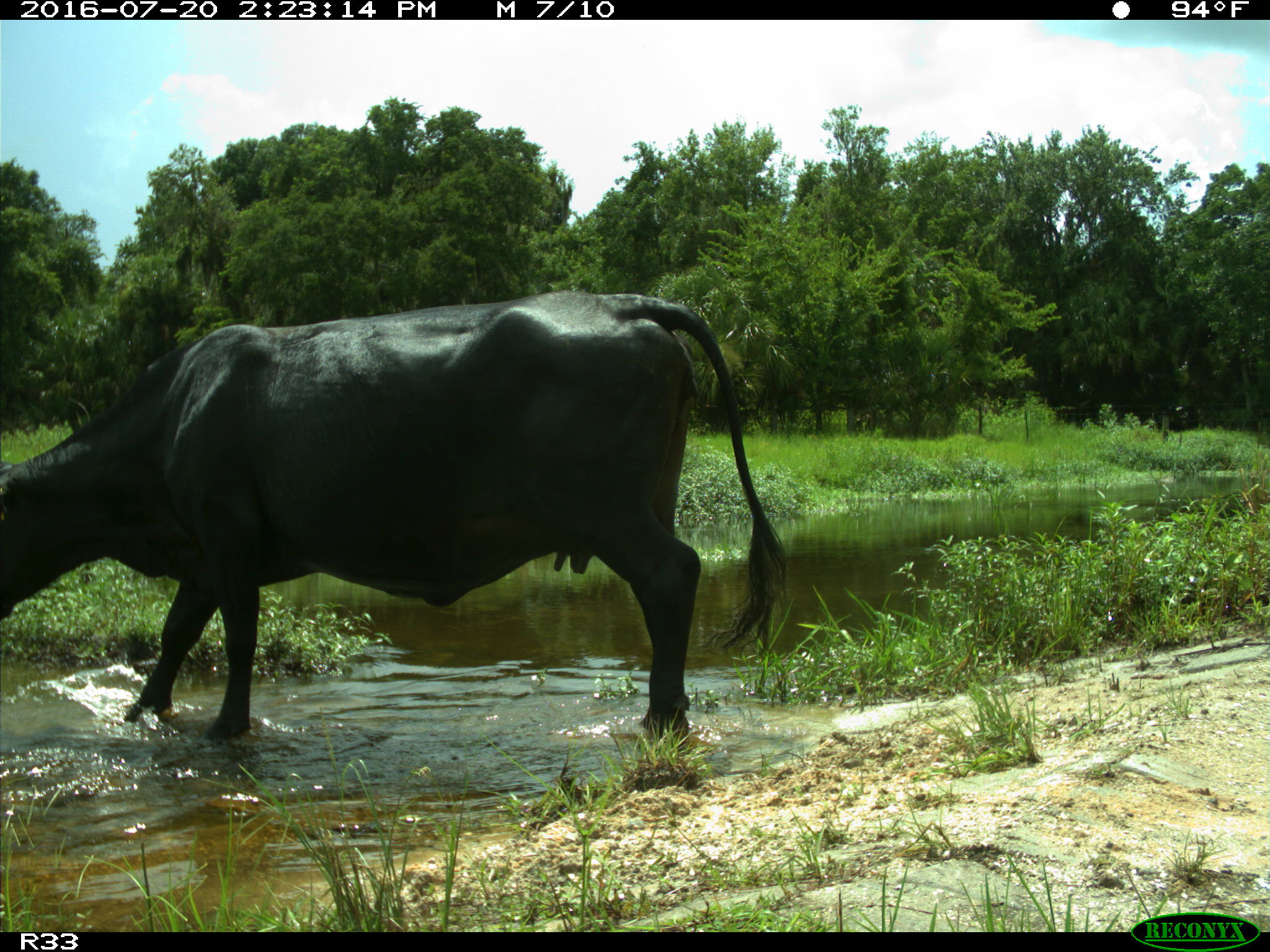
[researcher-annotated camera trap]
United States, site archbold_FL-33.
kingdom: Animalia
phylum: Chordata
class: Mammalia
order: Artiodactyla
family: Bovidae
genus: Bos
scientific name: Bos taurus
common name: domestic cow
Bos taurus (domestic cow).